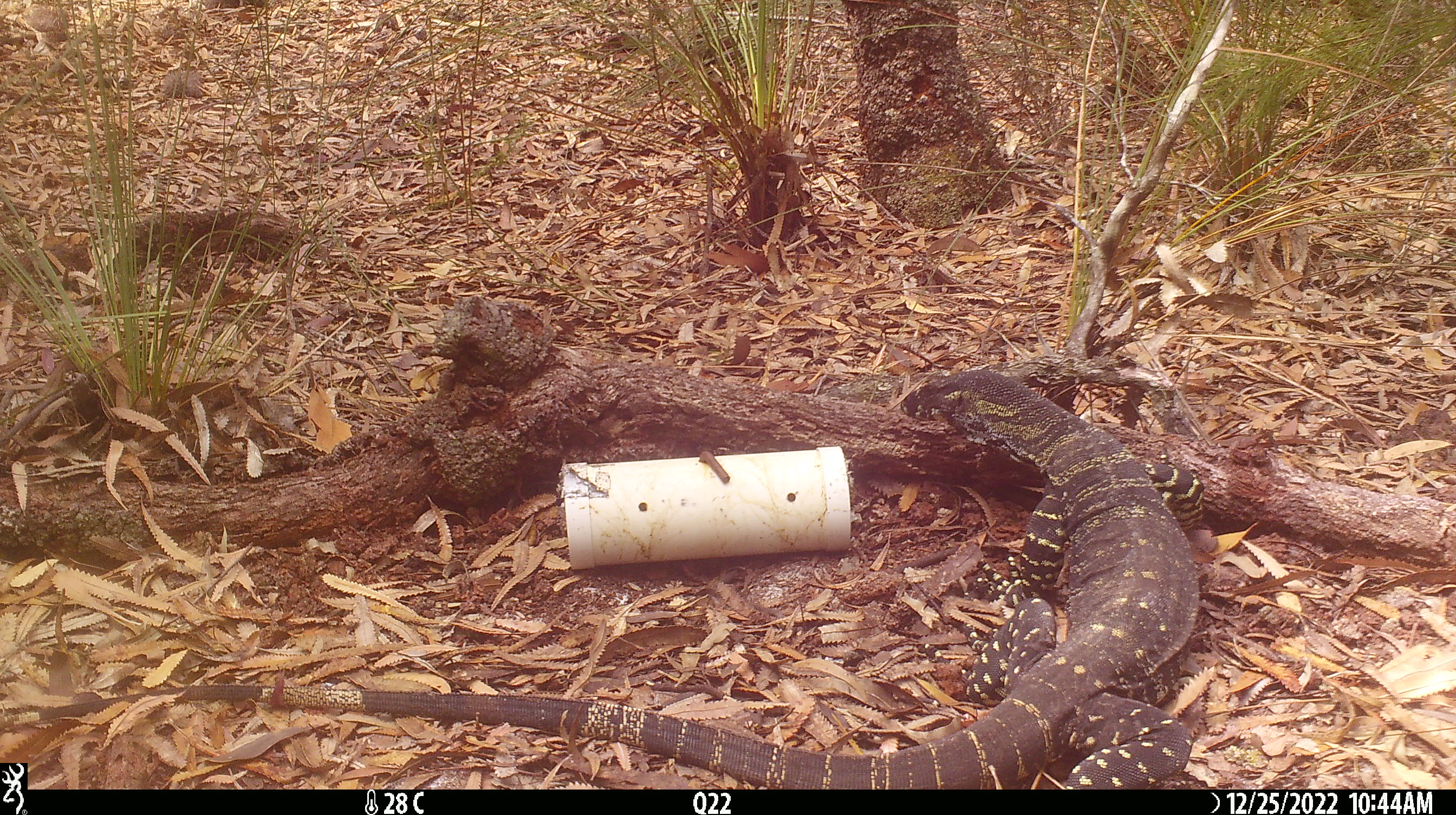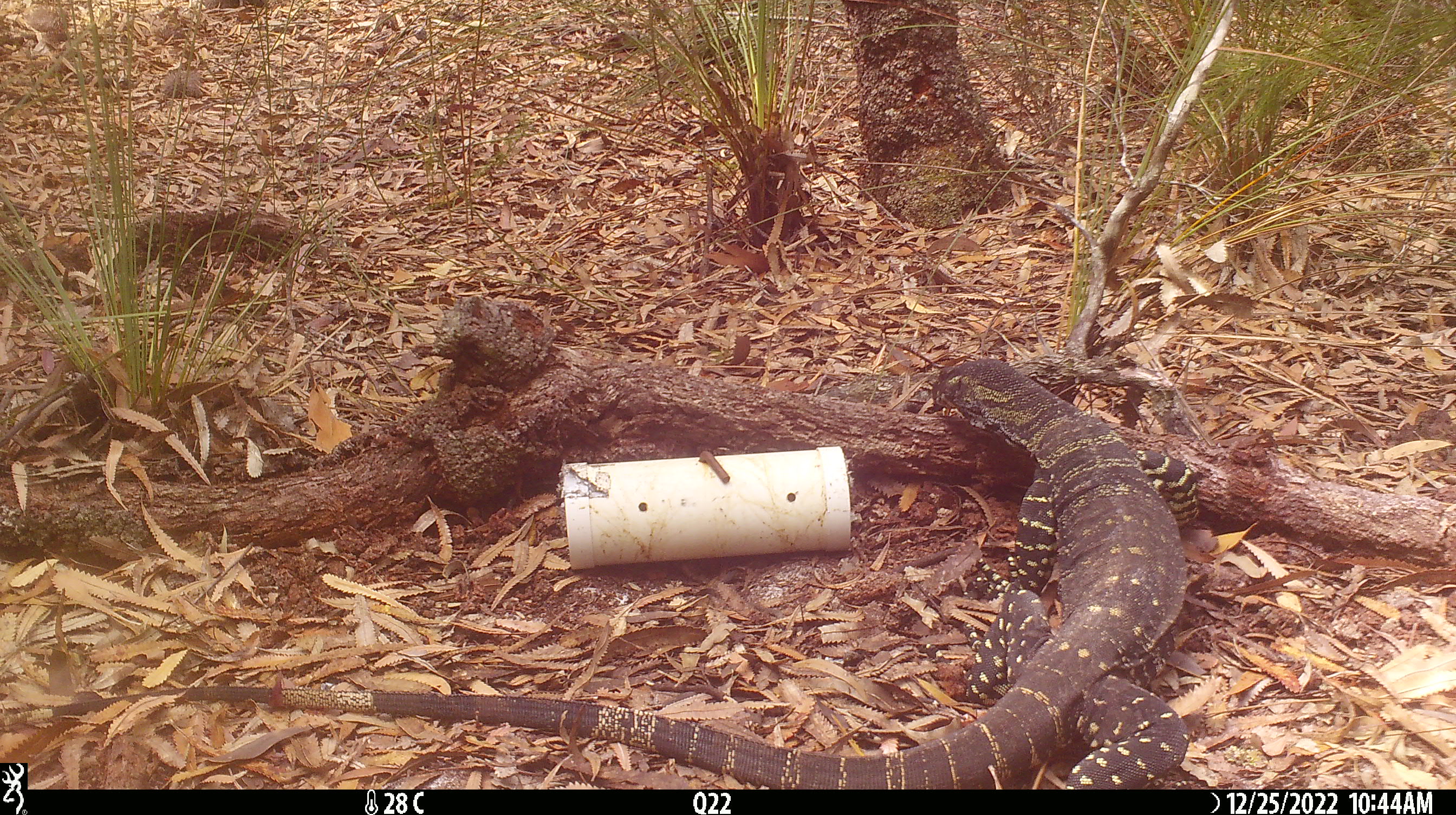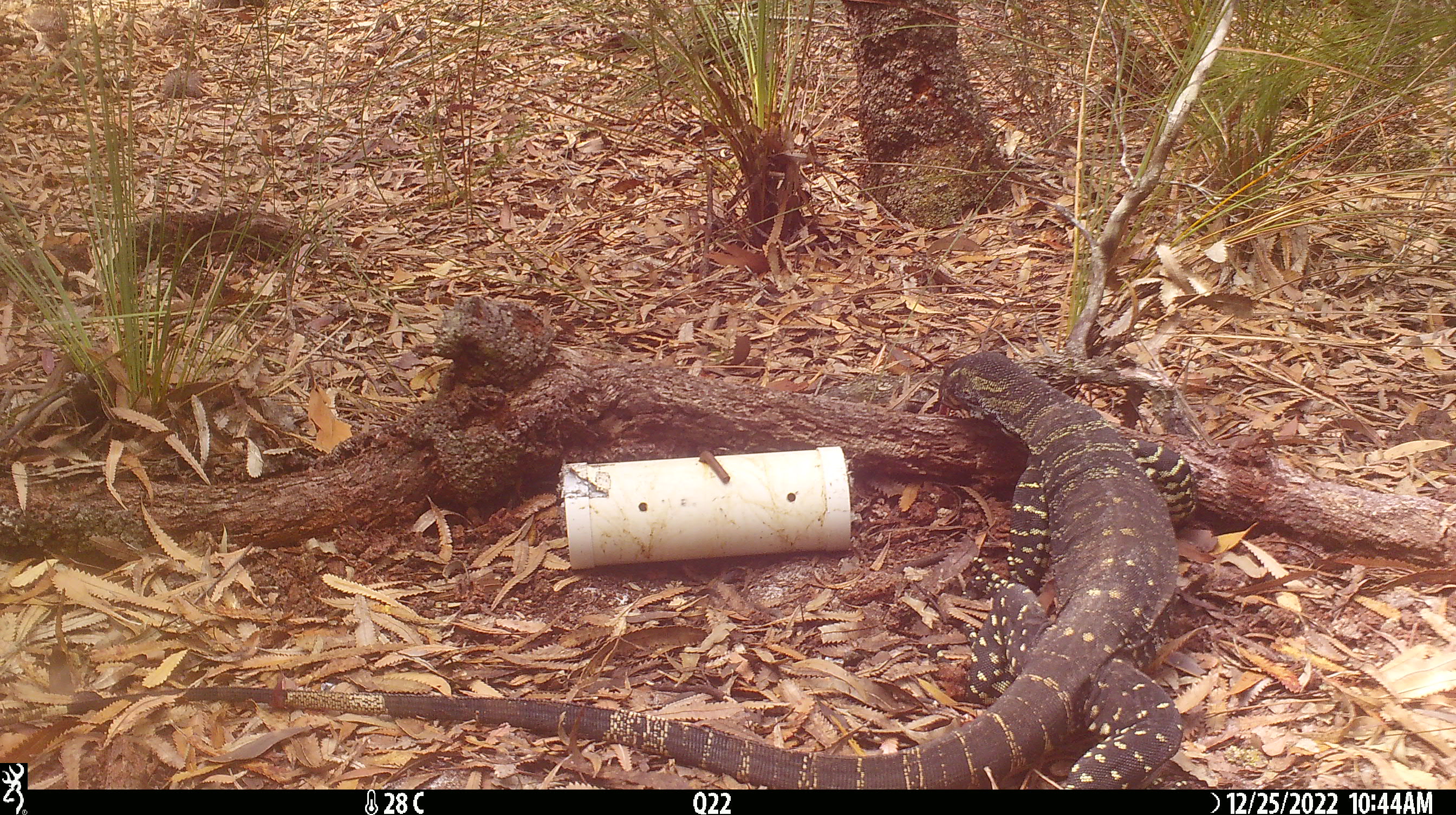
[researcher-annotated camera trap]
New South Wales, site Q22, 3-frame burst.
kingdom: Animalia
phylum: Chordata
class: Reptilia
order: Squamata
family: Varanidae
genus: Varanus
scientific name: Varanus varius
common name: lace monitor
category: goanna